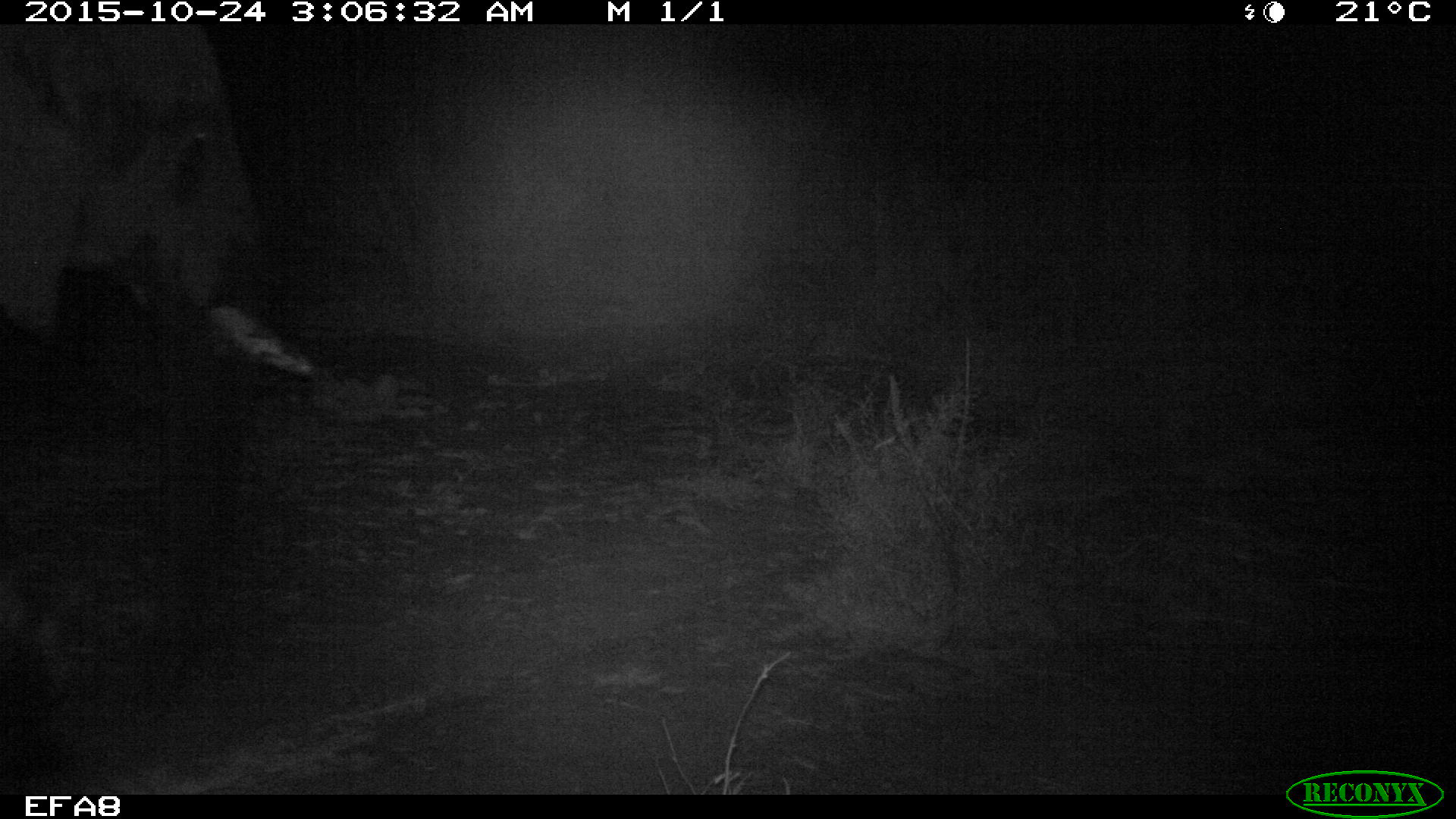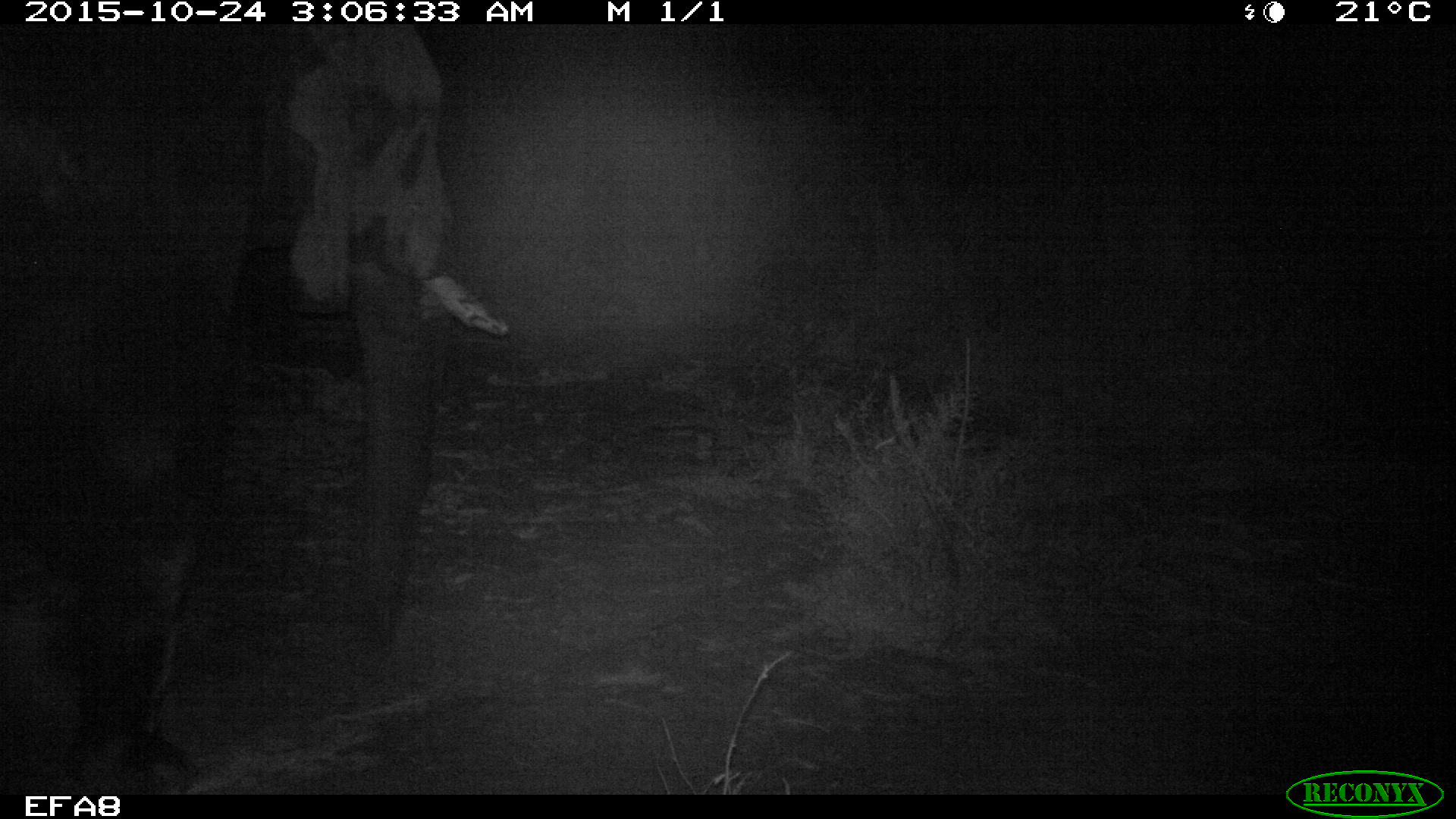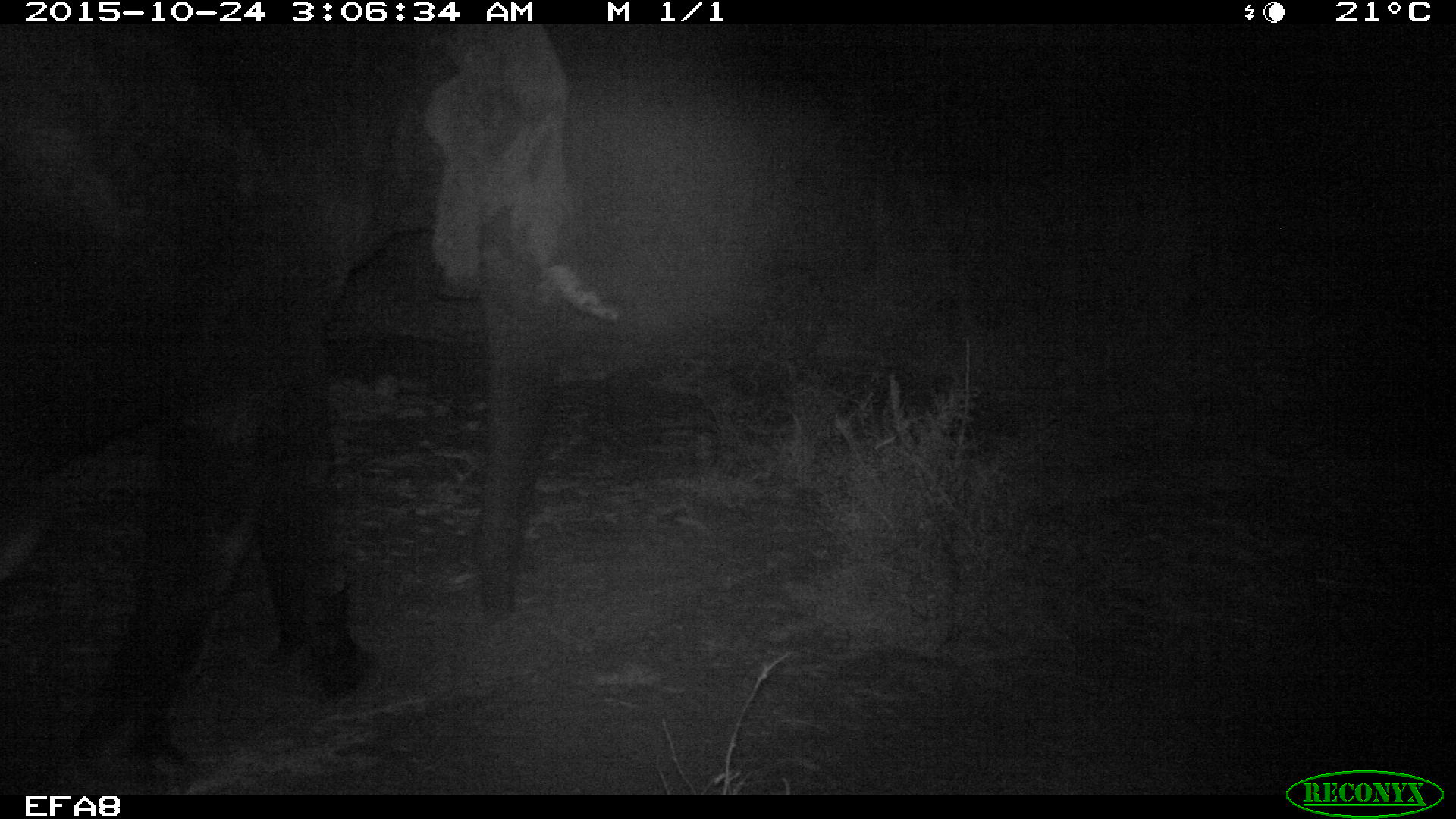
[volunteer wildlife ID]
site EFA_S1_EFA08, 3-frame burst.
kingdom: Animalia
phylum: Chordata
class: Mammalia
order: Proboscidea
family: Elephantidae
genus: Loxodonta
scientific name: Loxodonta africana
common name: african bush elephant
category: elephant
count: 1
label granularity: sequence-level